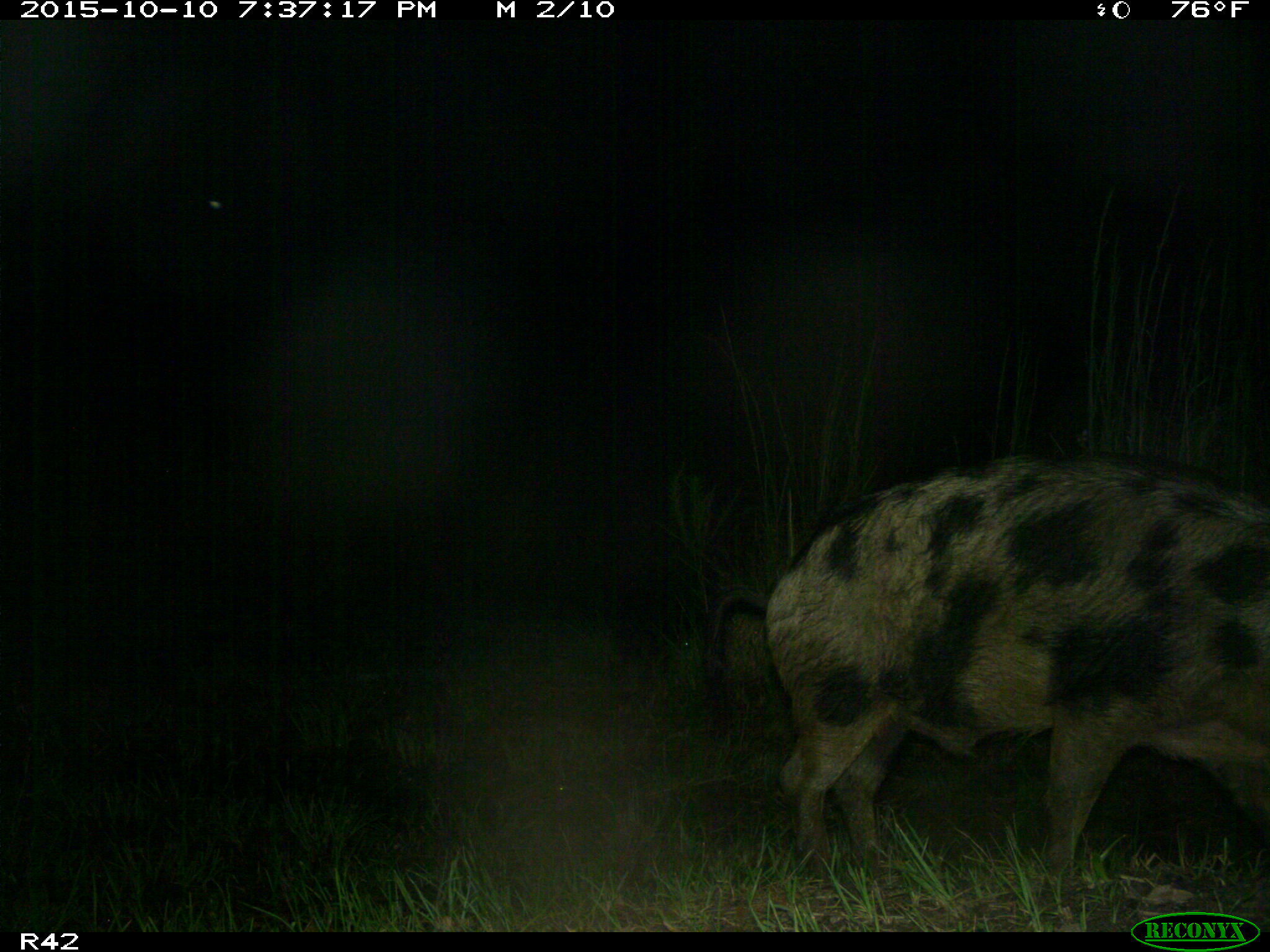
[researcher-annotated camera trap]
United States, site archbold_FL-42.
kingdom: Animalia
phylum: Chordata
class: Mammalia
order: Artiodactyla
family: Suidae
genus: Sus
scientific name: Sus scrofa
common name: wild boar